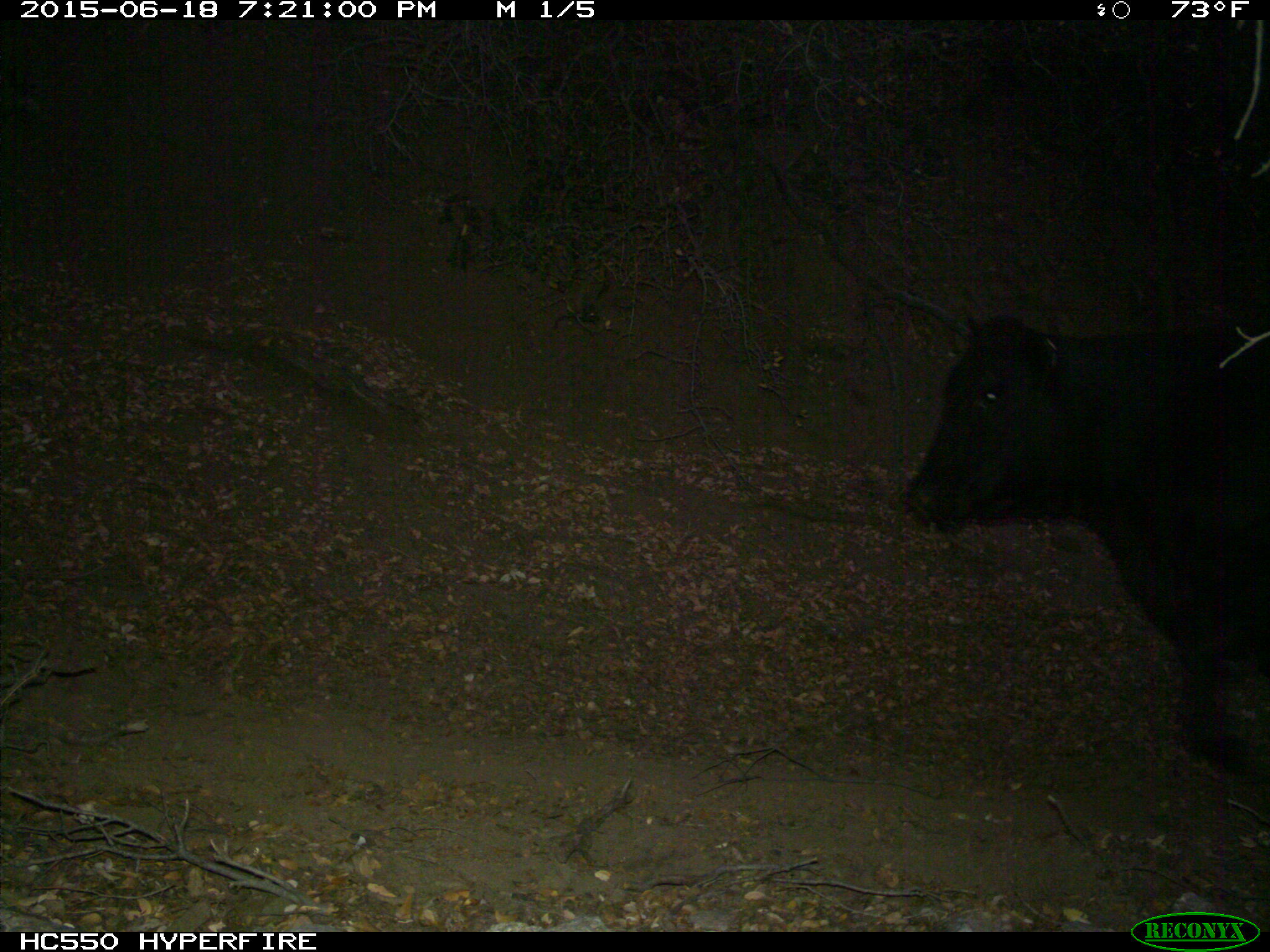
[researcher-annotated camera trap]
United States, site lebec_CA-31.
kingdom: Animalia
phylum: Chordata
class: Mammalia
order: Artiodactyla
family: Bovidae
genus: Bos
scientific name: Bos taurus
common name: domestic cow